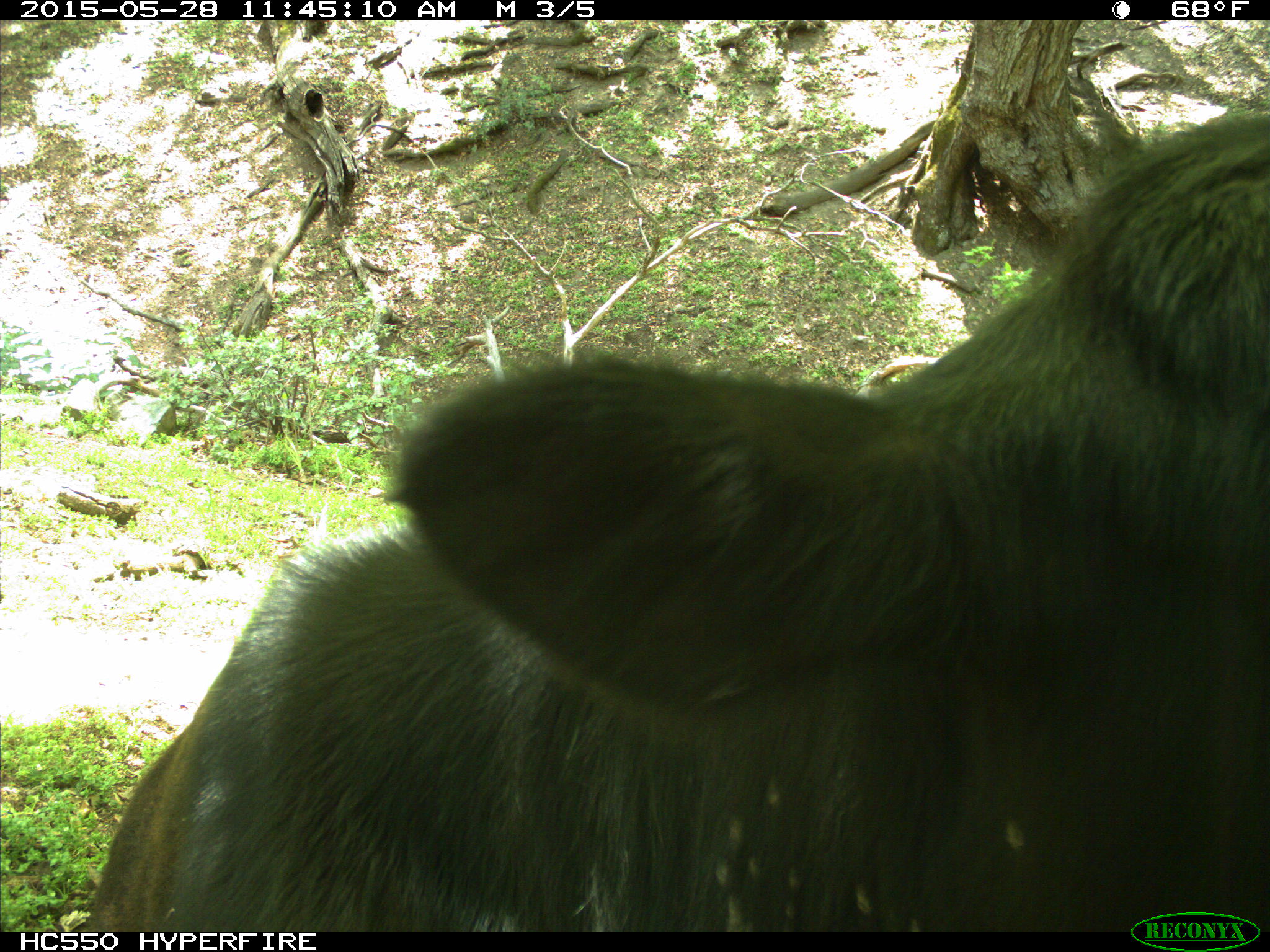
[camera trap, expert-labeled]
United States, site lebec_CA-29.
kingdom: Animalia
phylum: Chordata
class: Mammalia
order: Artiodactyla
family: Bovidae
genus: Bos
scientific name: Bos taurus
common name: domestic cow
Bos taurus (domestic cow).